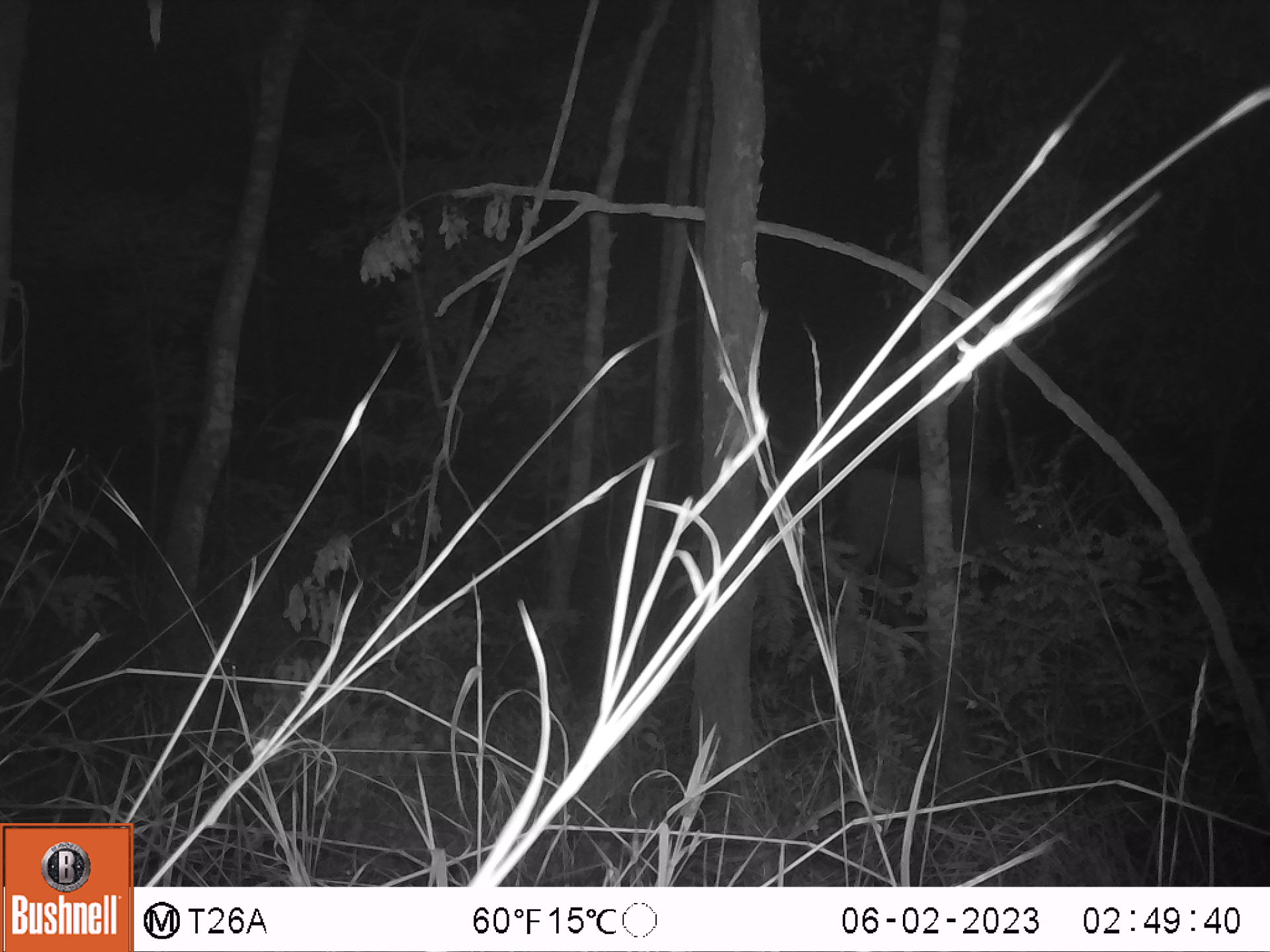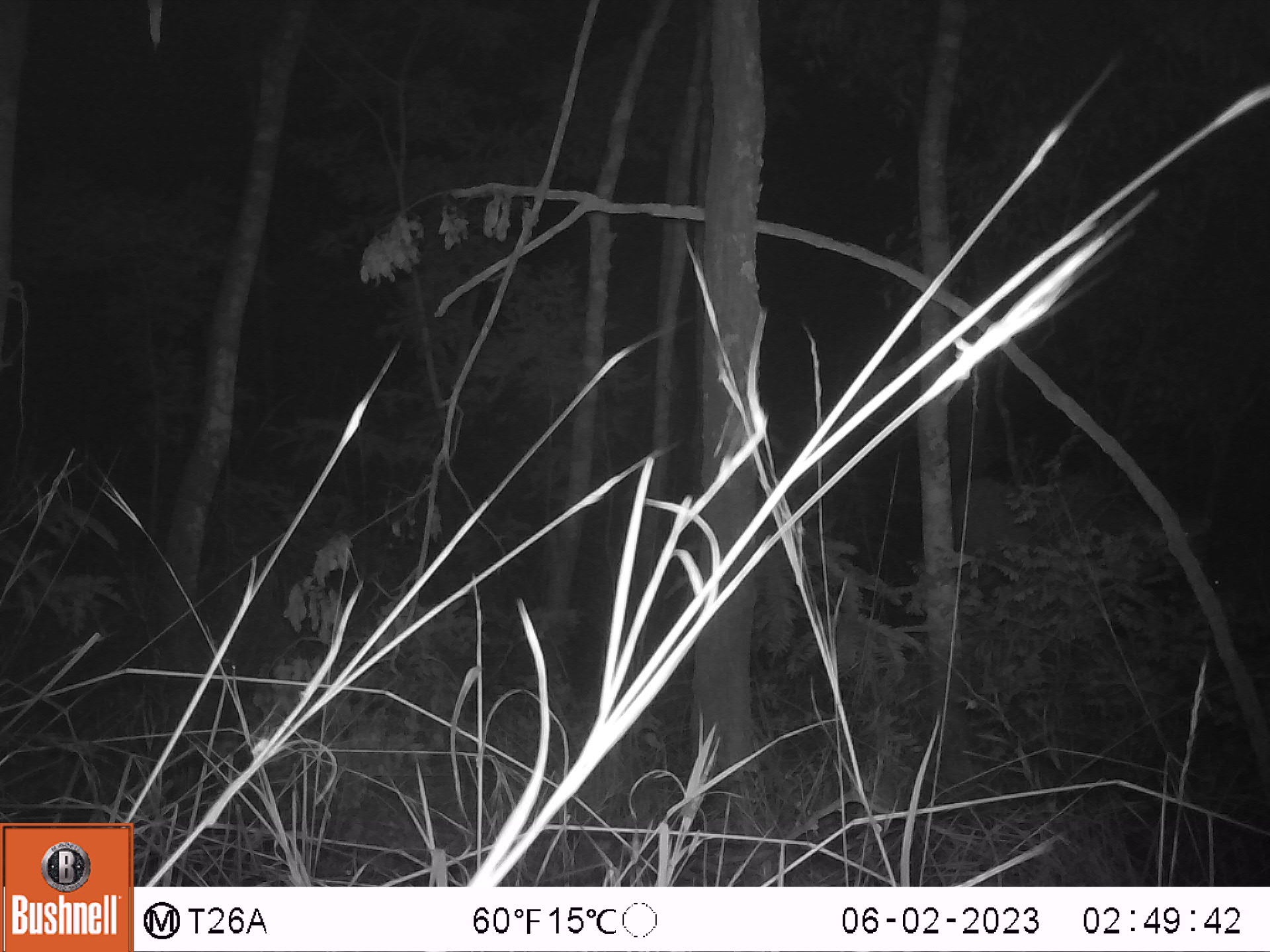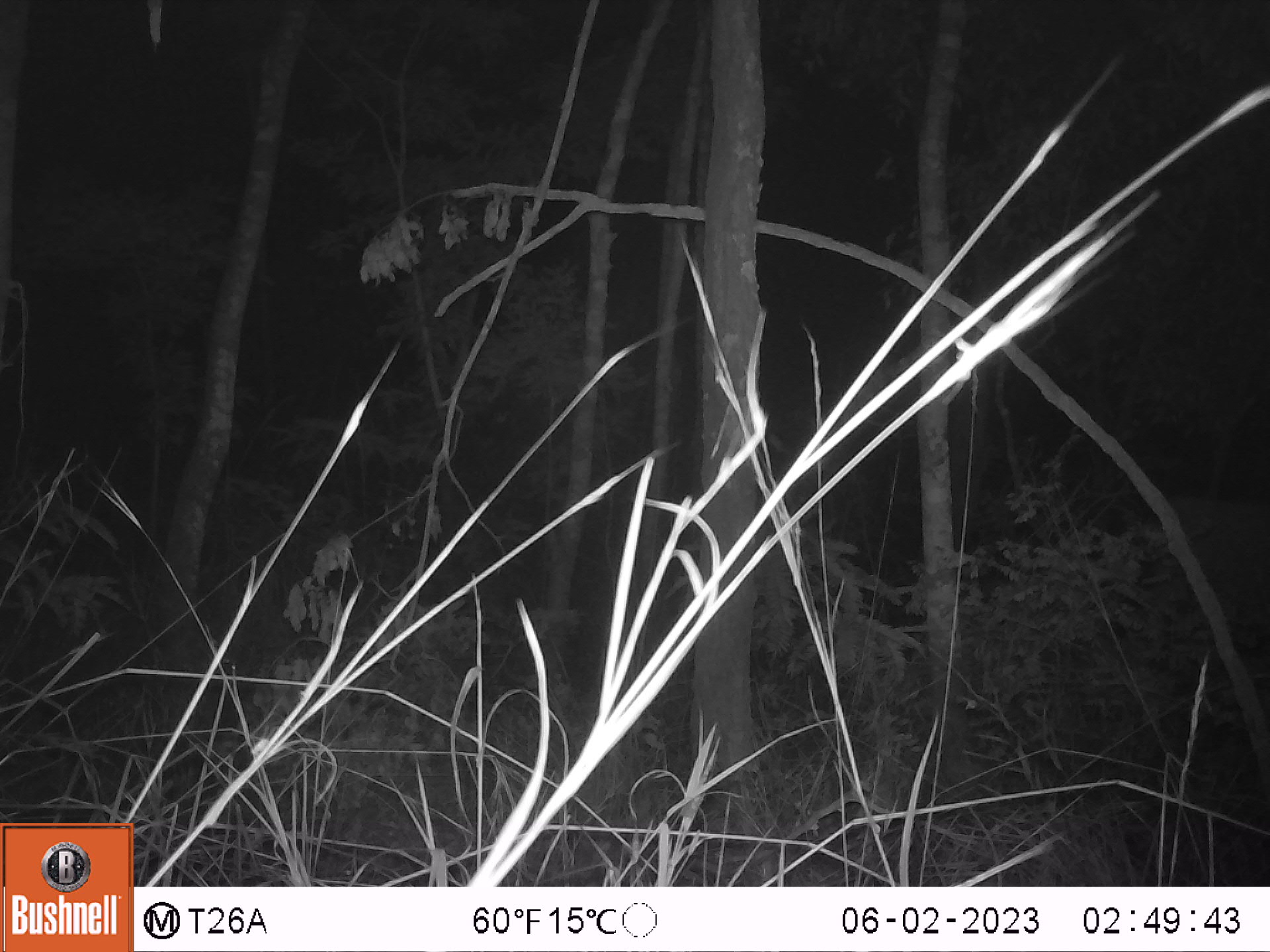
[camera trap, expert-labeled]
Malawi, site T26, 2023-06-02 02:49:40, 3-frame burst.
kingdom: Animalia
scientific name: Animalia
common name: other animal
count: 1